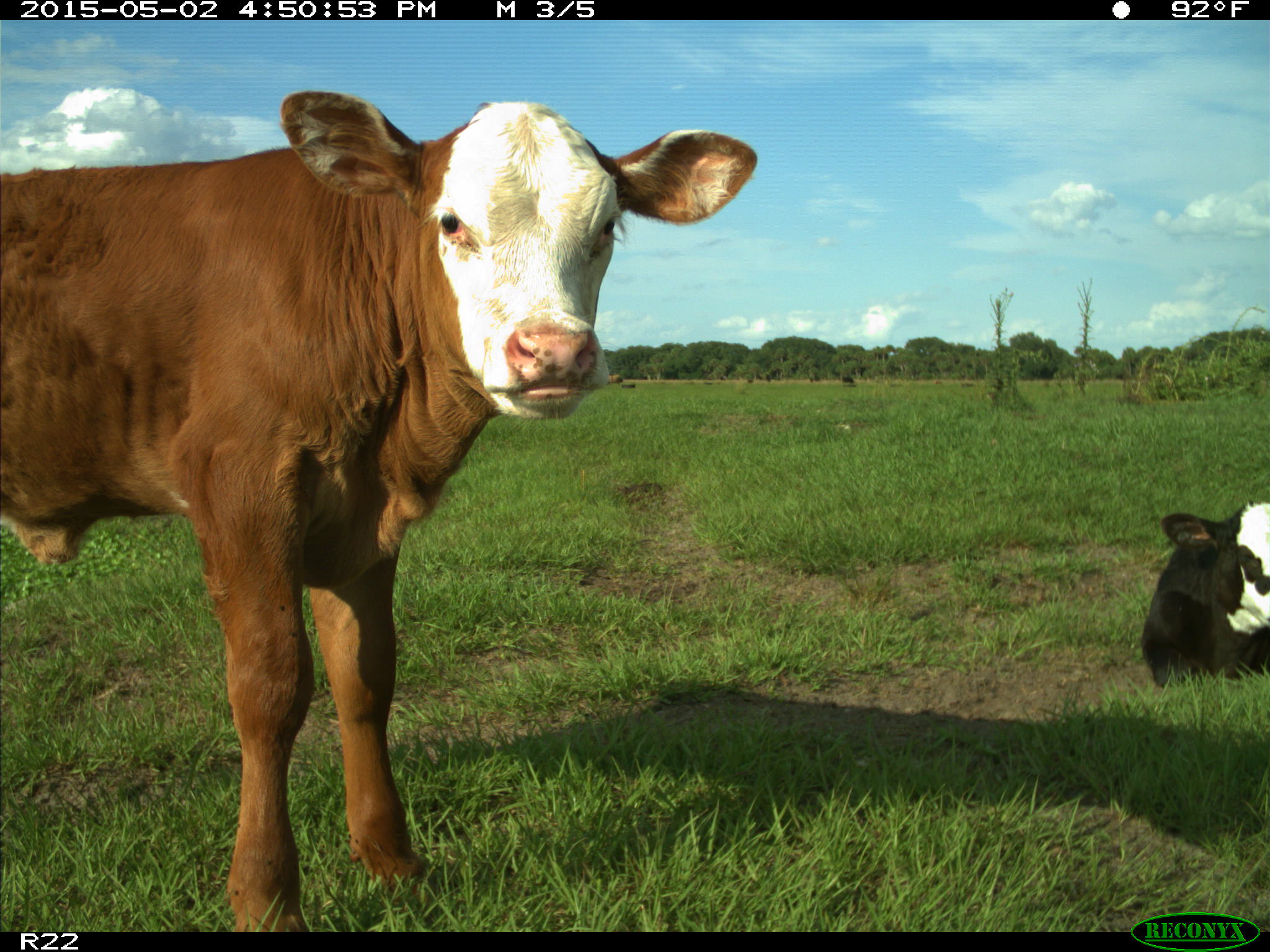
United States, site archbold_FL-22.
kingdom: Animalia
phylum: Chordata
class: Mammalia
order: Artiodactyla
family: Bovidae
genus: Bos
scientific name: Bos taurus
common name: domestic cow